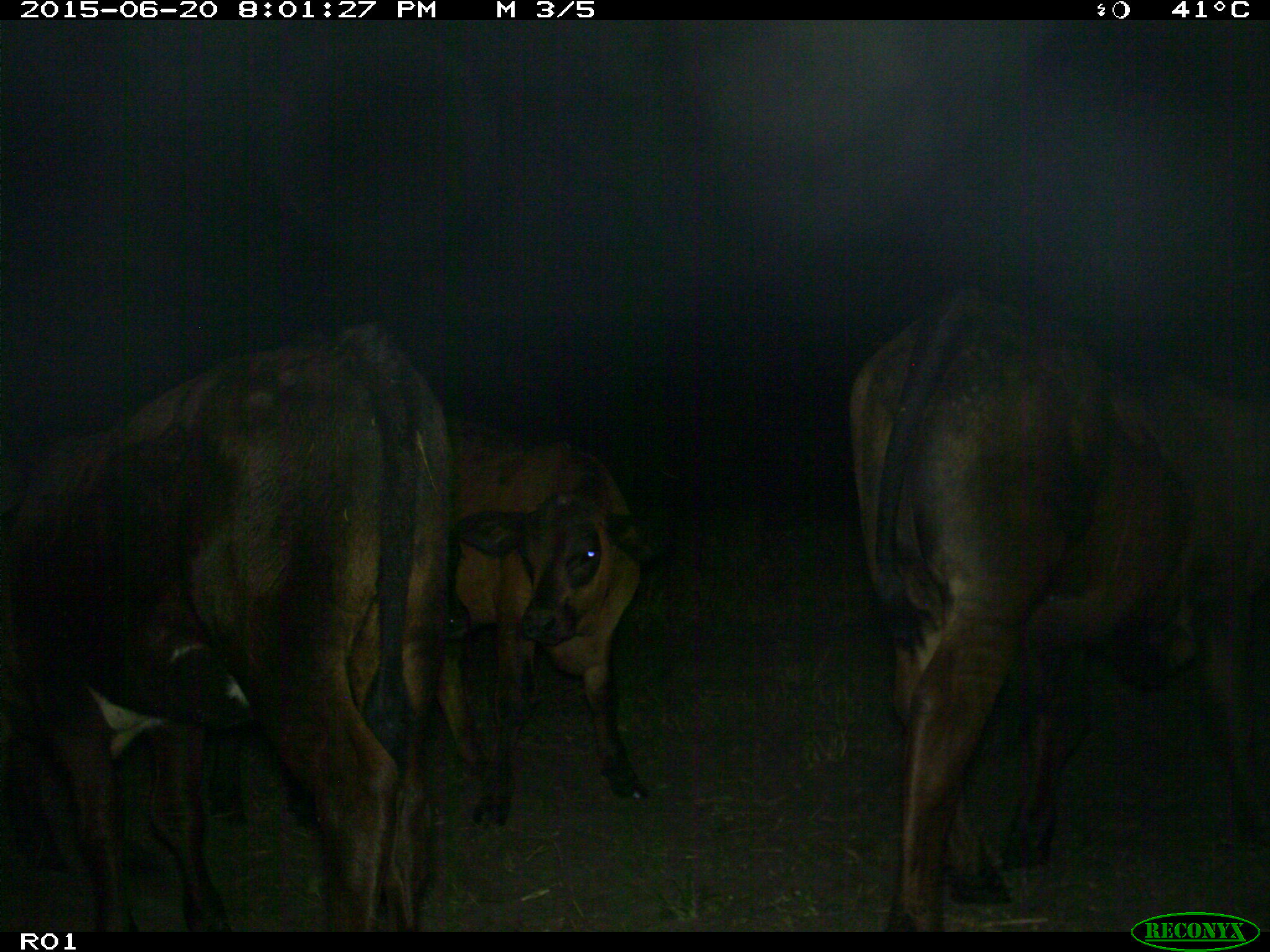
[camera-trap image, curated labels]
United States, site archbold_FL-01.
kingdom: Animalia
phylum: Chordata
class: Mammalia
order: Artiodactyla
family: Bovidae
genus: Bos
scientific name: Bos taurus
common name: domestic cow